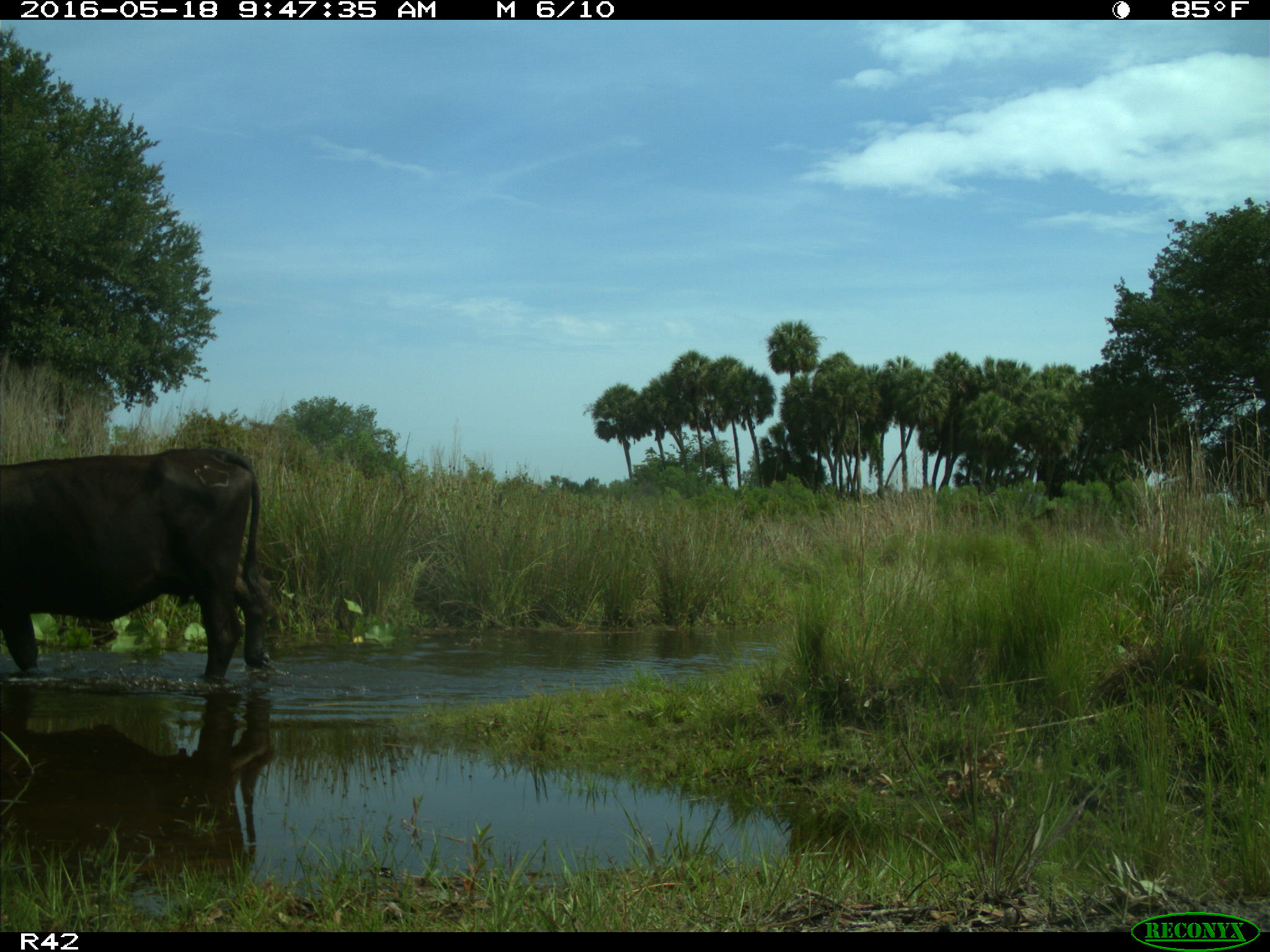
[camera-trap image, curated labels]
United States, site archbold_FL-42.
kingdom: Animalia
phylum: Chordata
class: Mammalia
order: Artiodactyla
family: Bovidae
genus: Bos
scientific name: Bos taurus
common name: domestic cow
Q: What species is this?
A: Bos taurus (domestic cow).